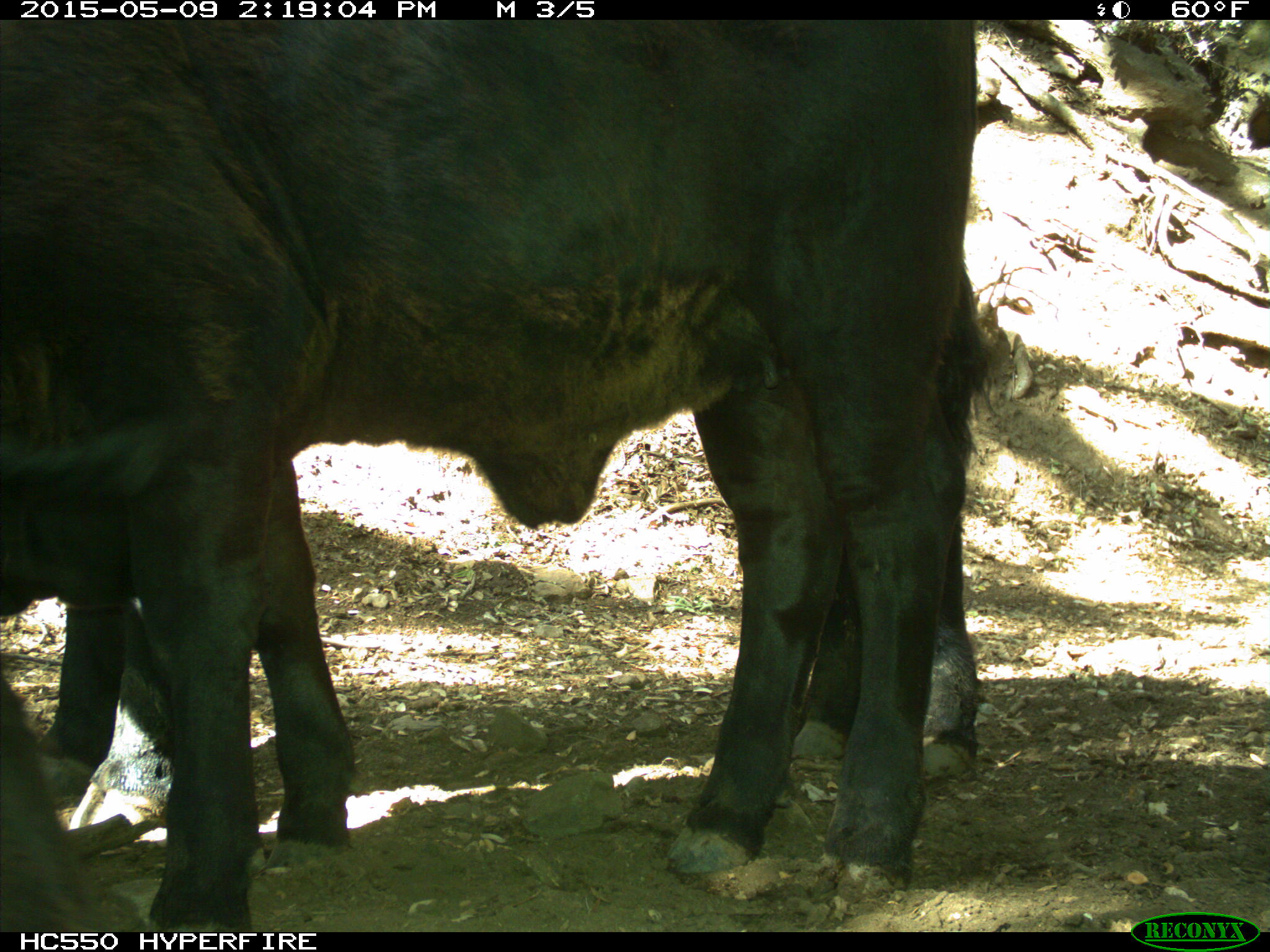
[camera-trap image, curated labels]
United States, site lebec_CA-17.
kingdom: Animalia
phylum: Chordata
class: Mammalia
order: Artiodactyla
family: Bovidae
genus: Bos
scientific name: Bos taurus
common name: domestic cow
Bos taurus (domestic cow).